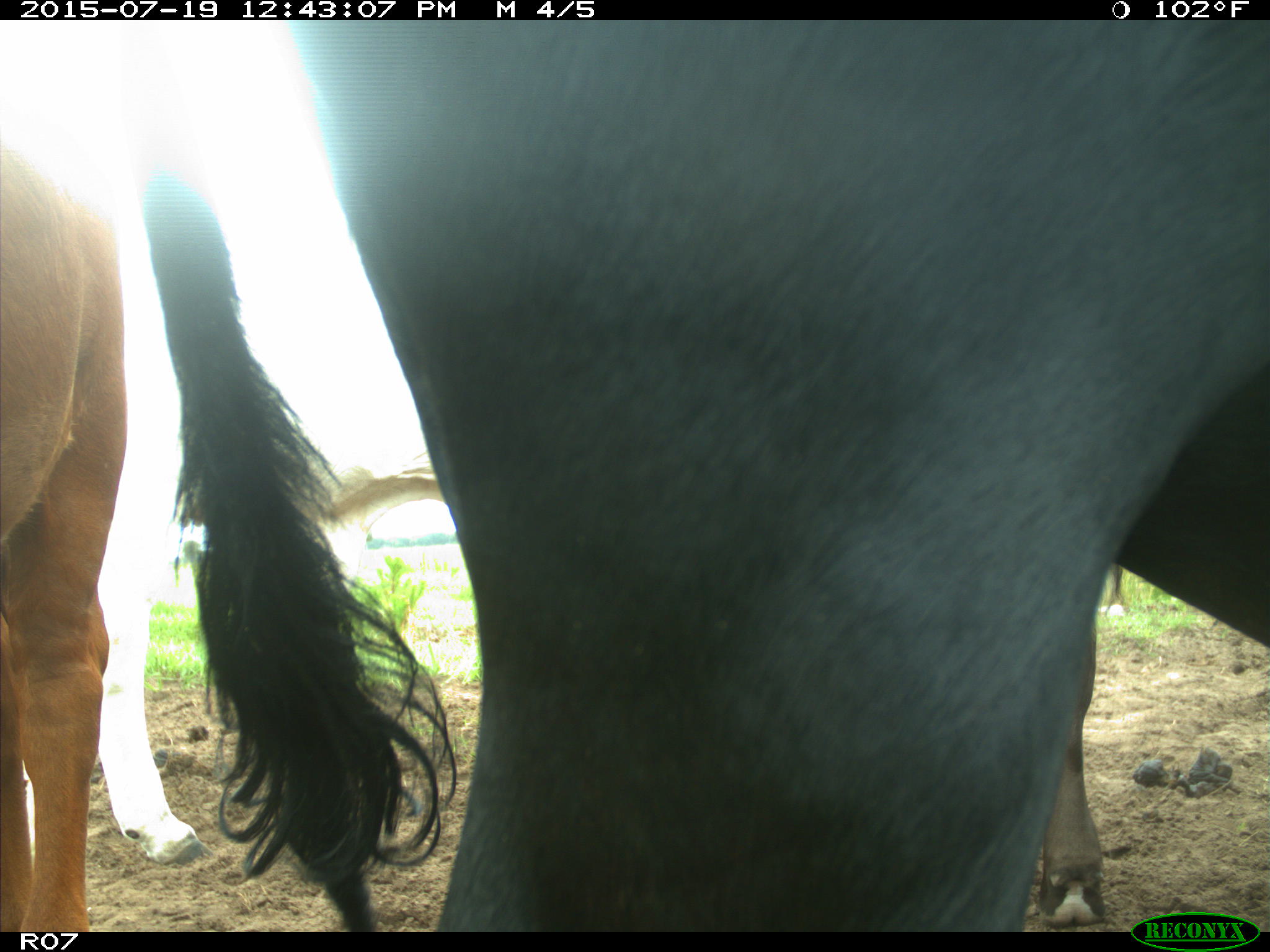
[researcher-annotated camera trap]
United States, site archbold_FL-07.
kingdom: Animalia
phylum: Chordata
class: Mammalia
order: Artiodactyla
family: Bovidae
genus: Bos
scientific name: Bos taurus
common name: domestic cow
Bos taurus (domestic cow).